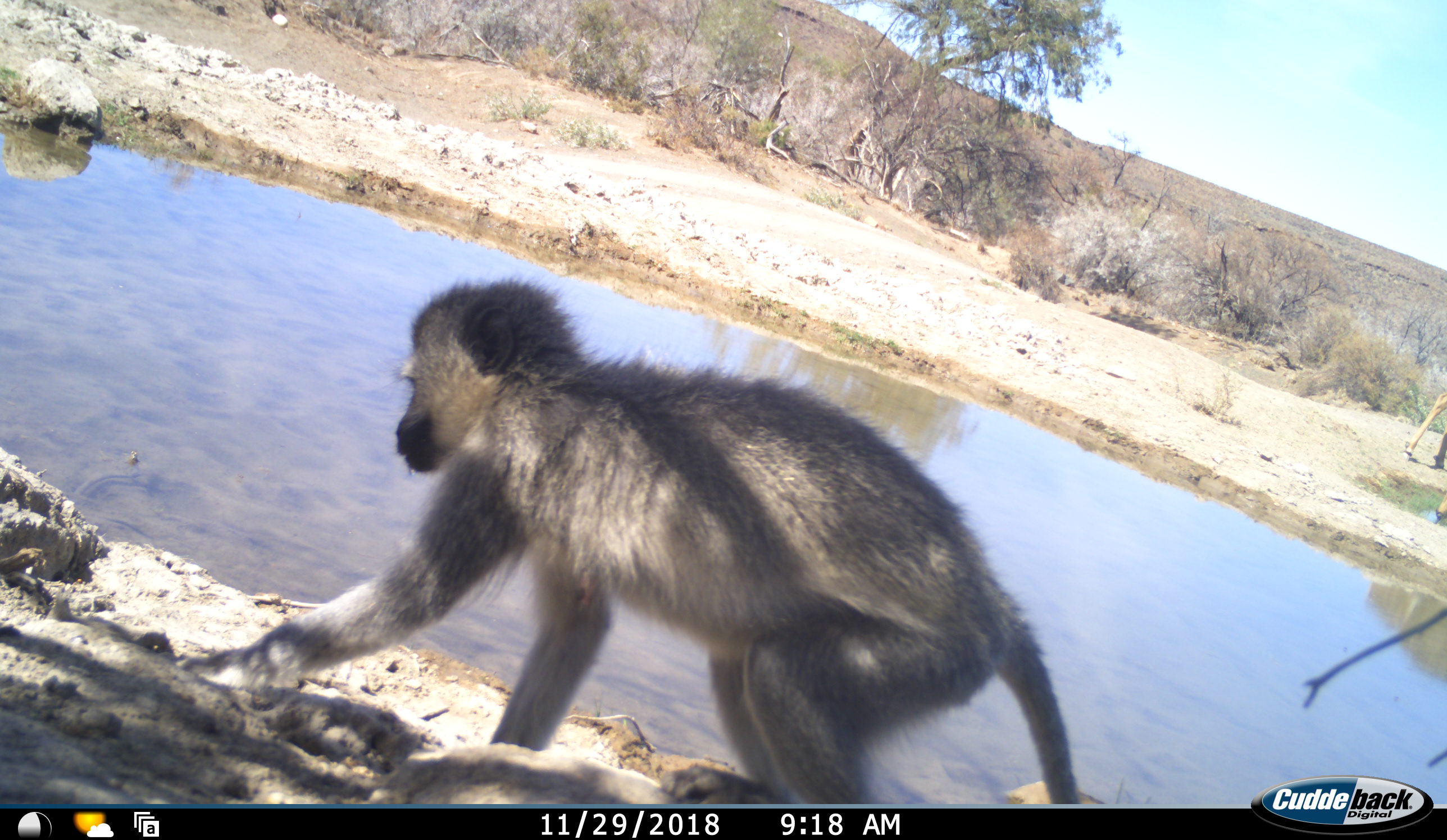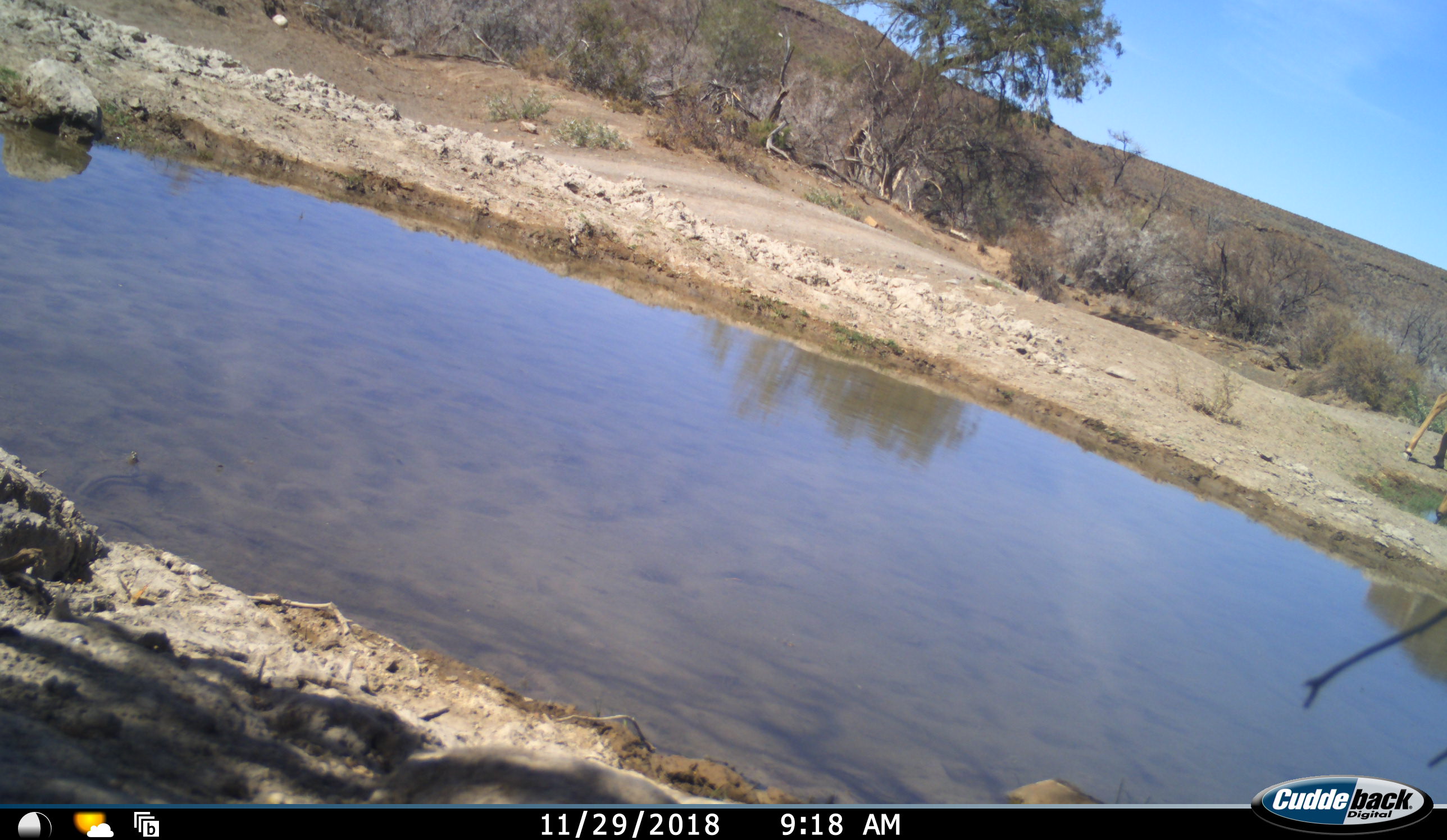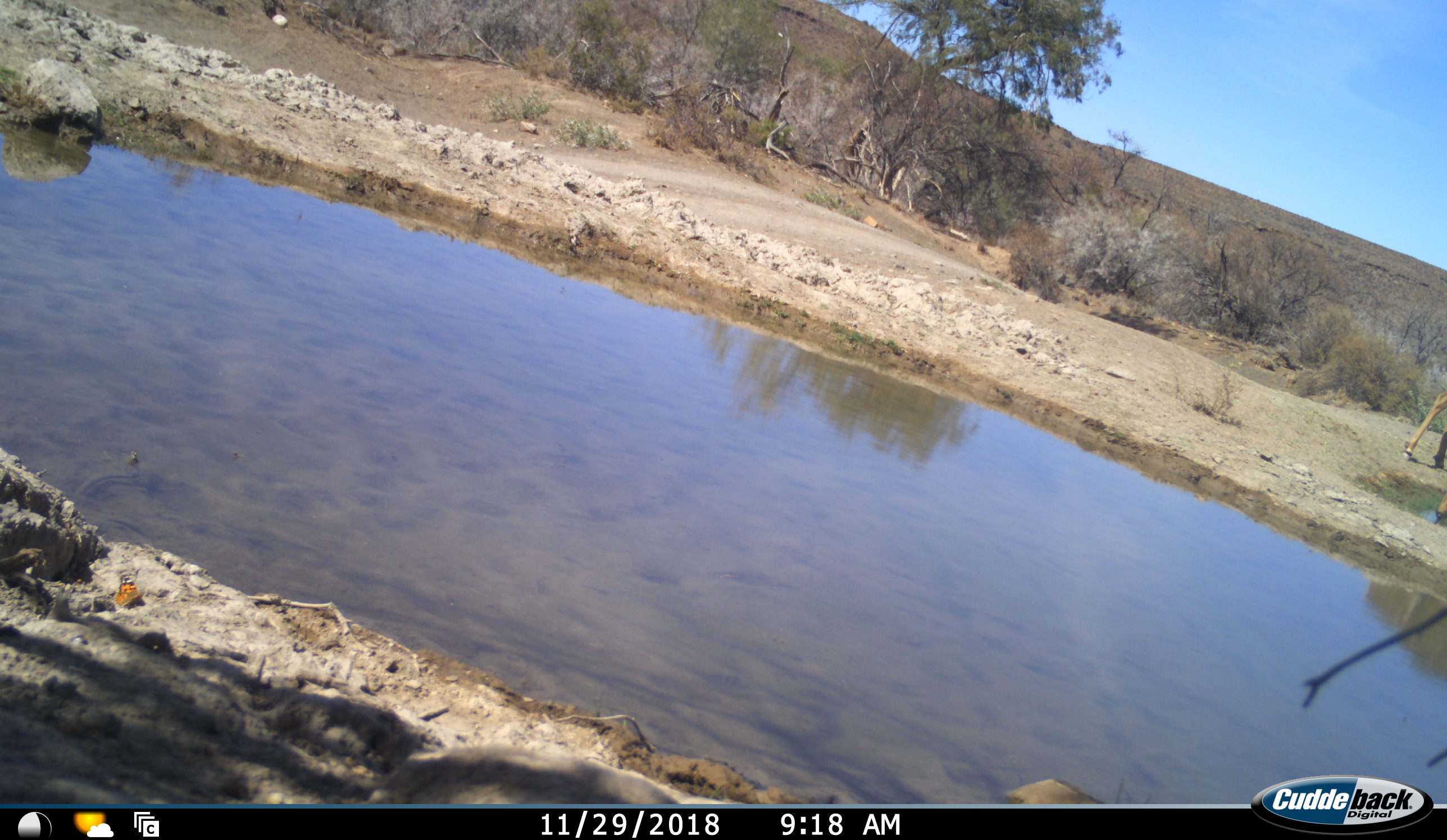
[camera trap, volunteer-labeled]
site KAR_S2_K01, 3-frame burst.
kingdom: Animalia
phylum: Chordata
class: Mammalia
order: Primates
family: Cercopithecidae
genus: Chlorocebus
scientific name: Chlorocebus pygerythrus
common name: vervet monkey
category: monkeyvervet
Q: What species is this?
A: Monkeyvervet (vervet monkey) (Chlorocebus pygerythrus).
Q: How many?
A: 1.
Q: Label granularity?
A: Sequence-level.